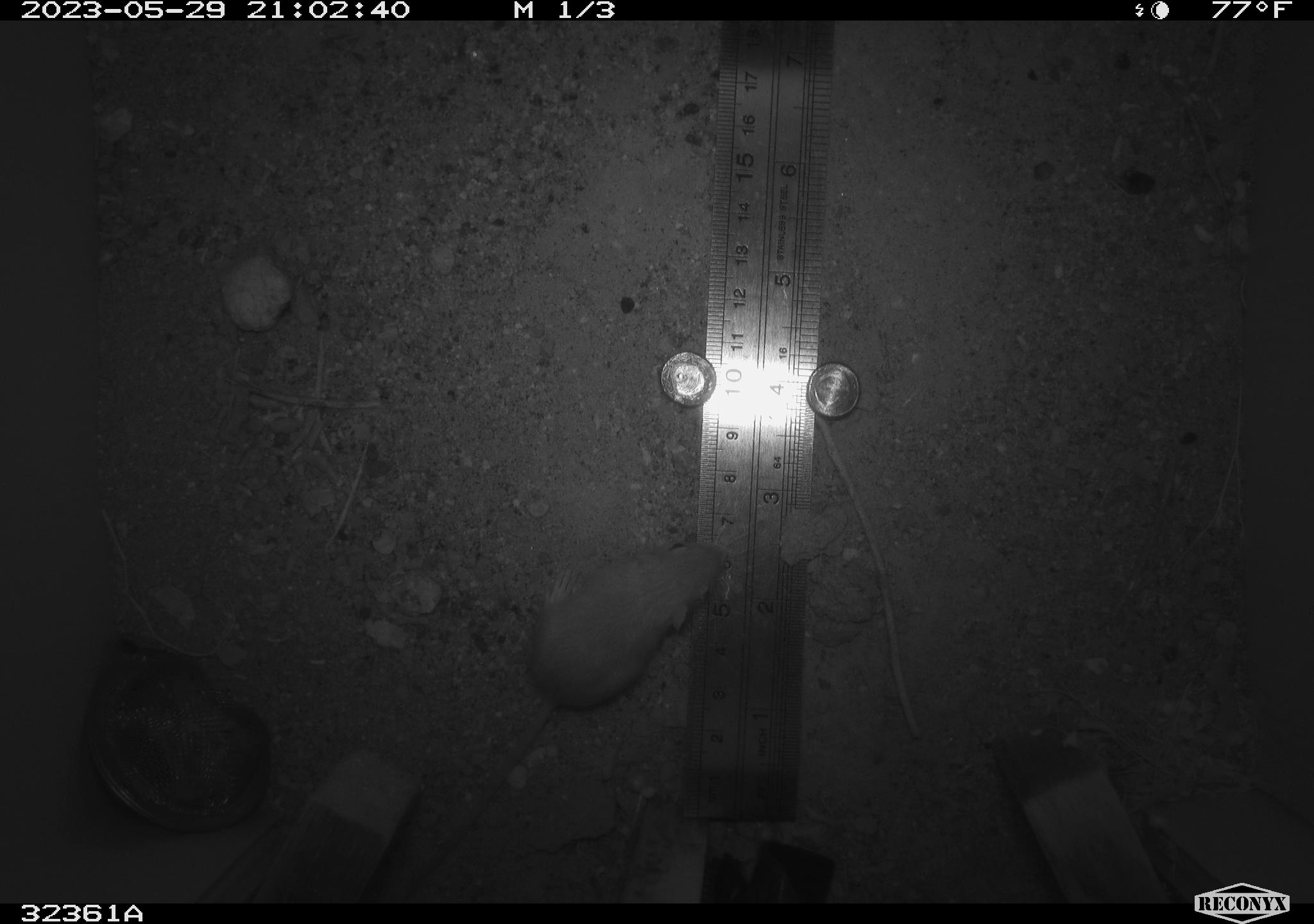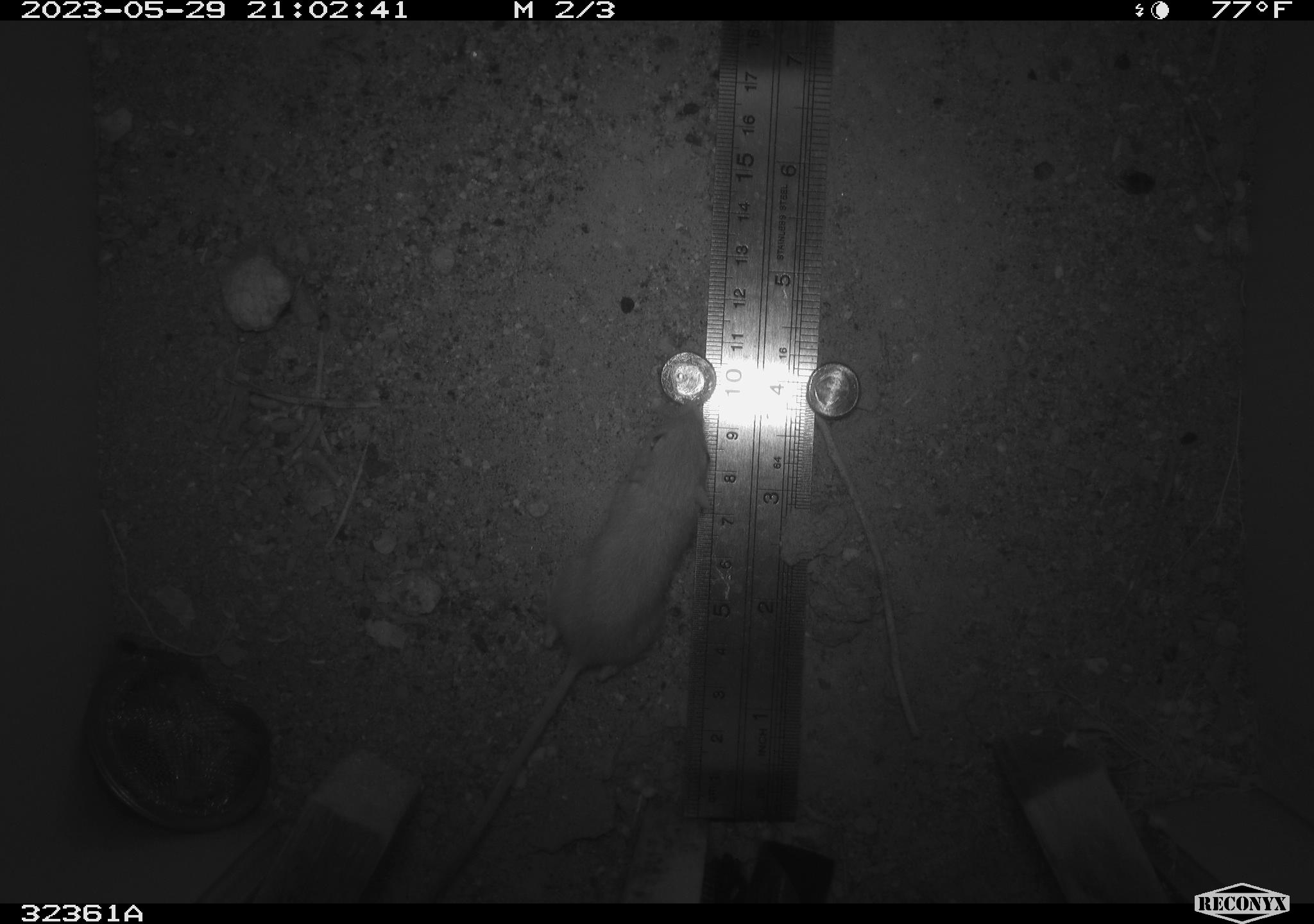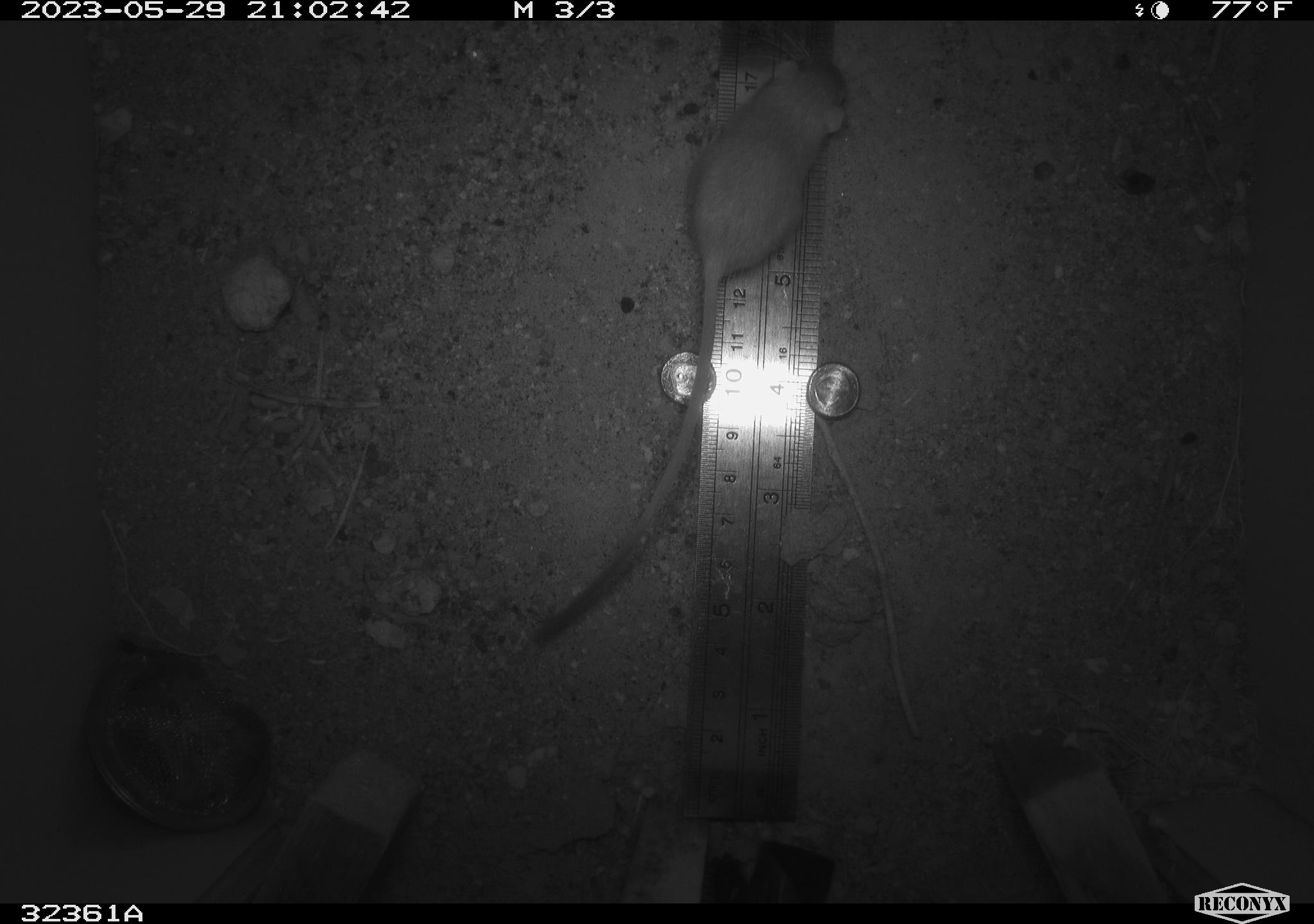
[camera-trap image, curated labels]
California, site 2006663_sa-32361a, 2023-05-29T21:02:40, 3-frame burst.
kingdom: Animalia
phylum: Chordata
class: Mammalia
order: Rodentia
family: Heteromyidae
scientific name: Heteromyidae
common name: kangaroo rats and pocket mice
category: heteromyidae family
Heteromyidae family (kangaroo rats and pocket mice) (Heteromyidae).